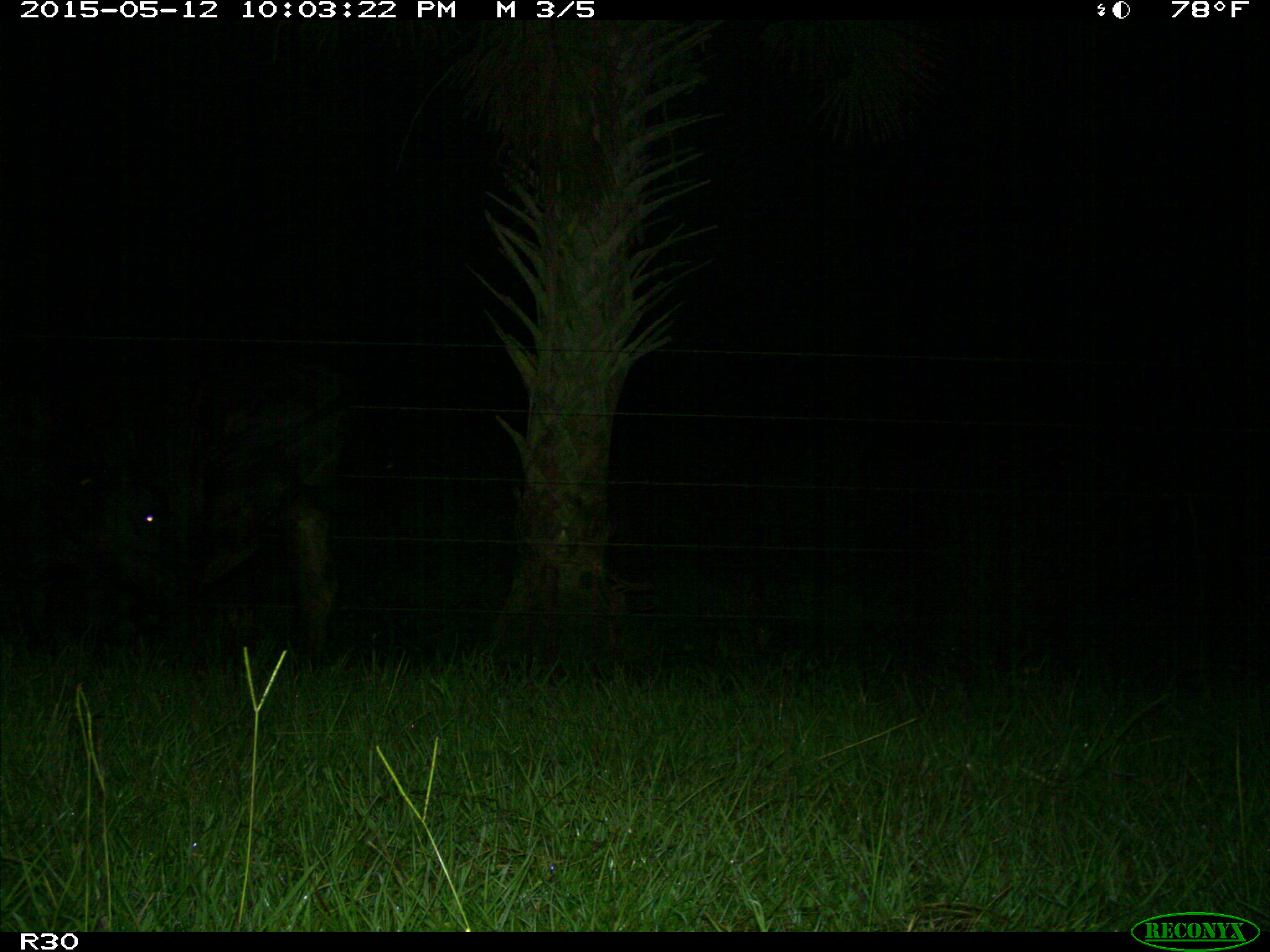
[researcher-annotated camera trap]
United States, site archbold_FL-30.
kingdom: Animalia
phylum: Chordata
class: Mammalia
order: Artiodactyla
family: Bovidae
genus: Bos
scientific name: Bos taurus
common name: domestic cow